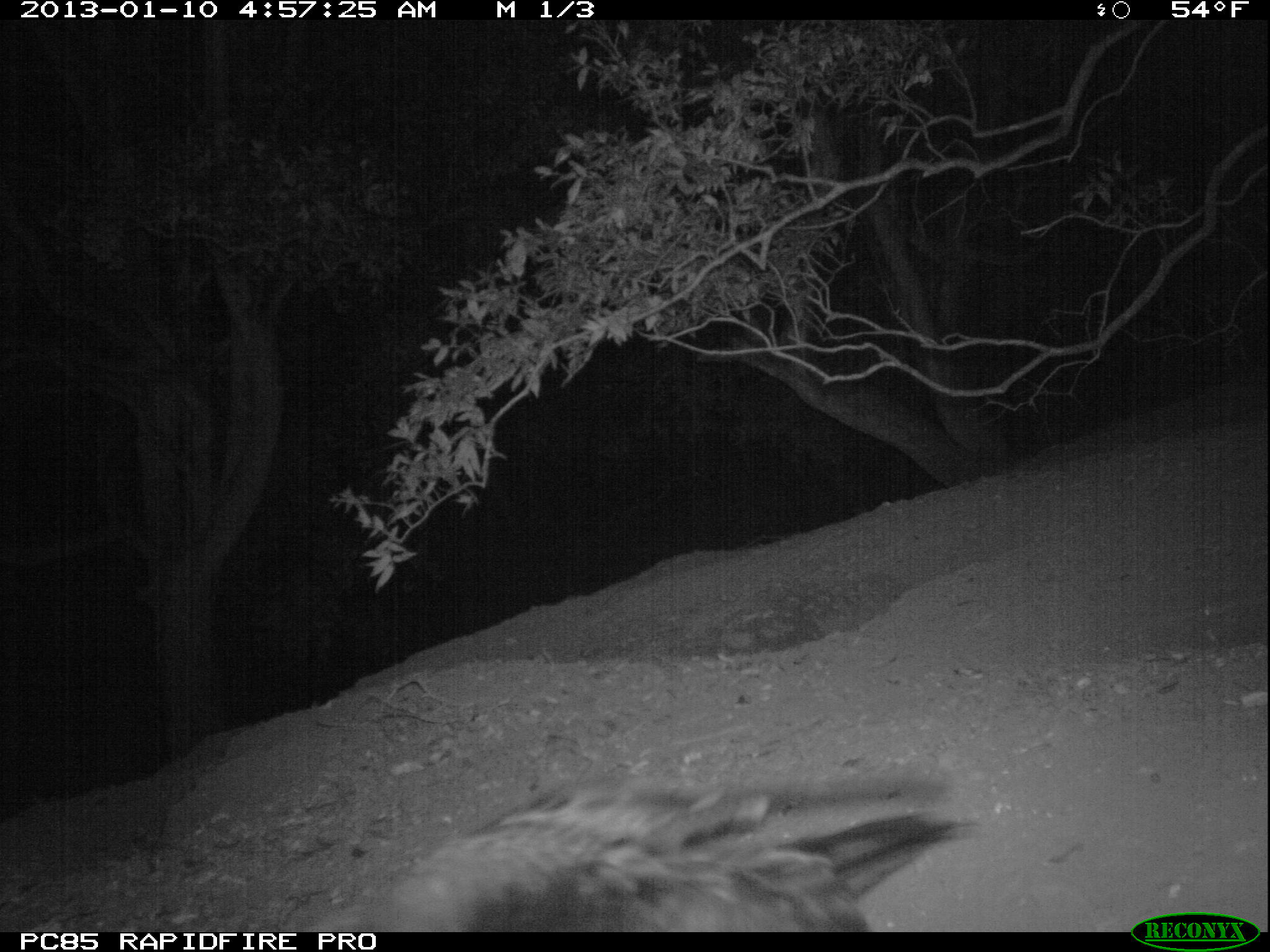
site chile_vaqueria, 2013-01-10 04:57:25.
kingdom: Animalia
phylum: Chordata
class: Aves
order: Procellariiformes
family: Procellariidae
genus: Calonectris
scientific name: Calonectris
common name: shearwater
Shearwater (Calonectris).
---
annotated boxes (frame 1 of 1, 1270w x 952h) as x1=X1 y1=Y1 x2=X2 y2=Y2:
shearwater: x1=347 y1=772 x2=977 y2=934